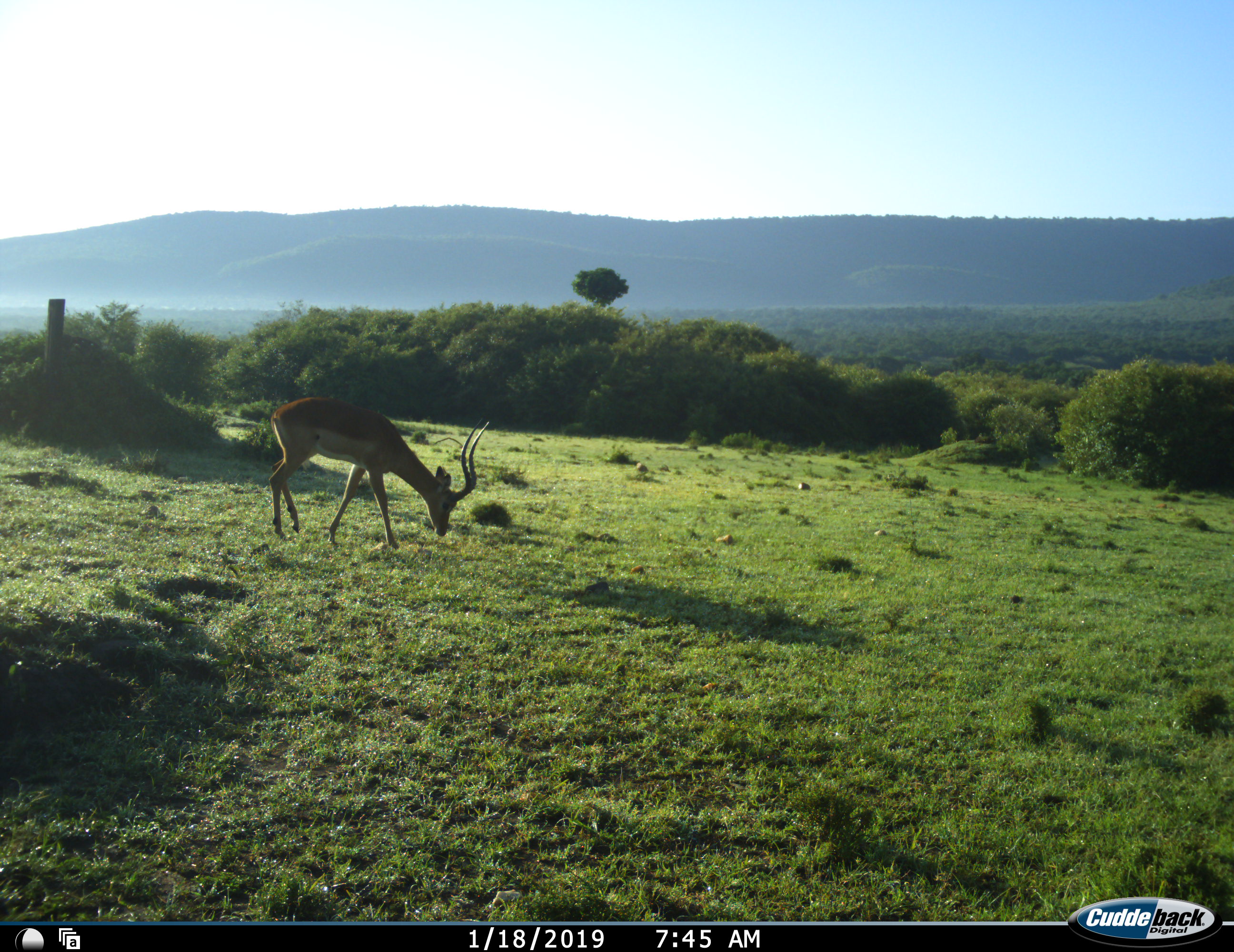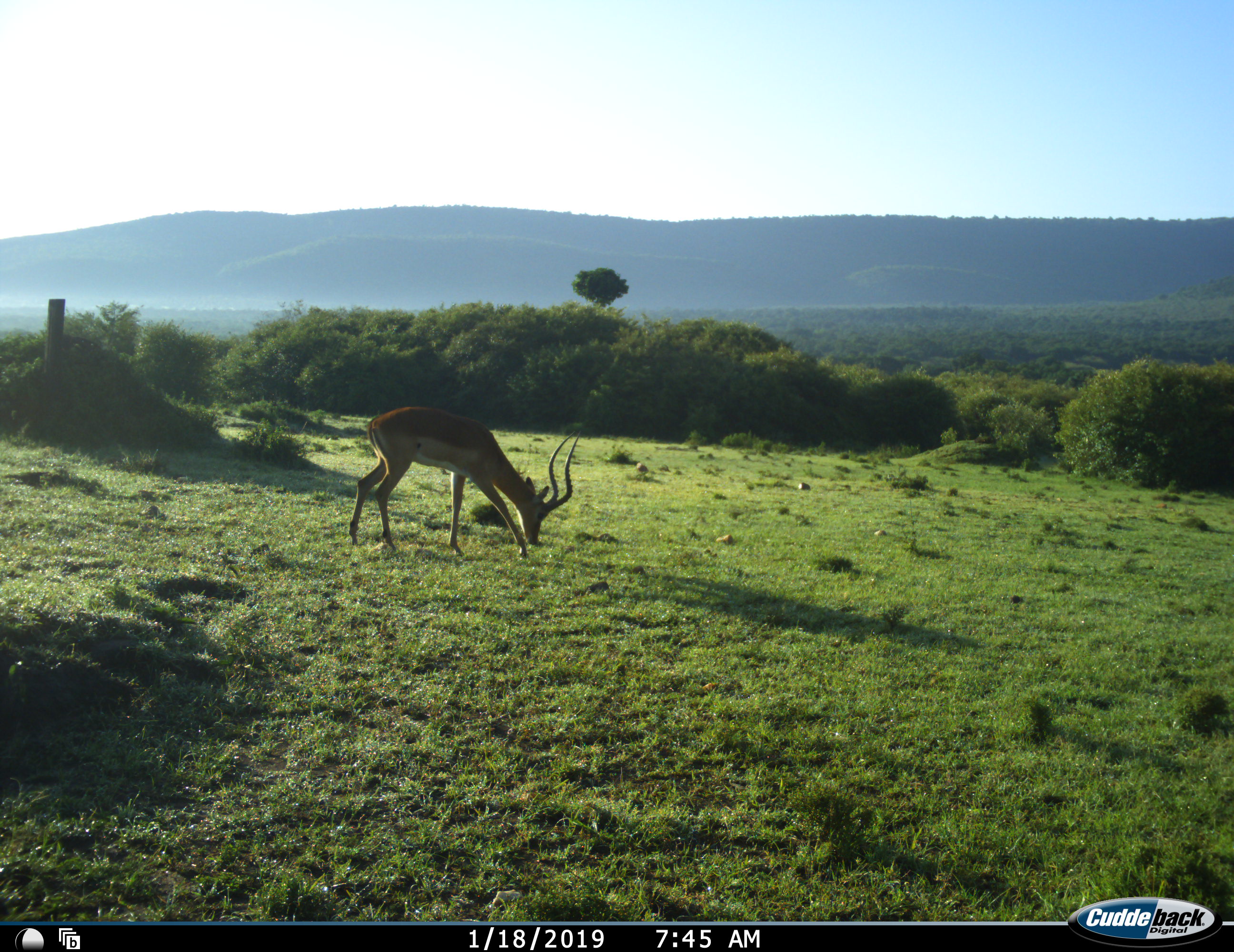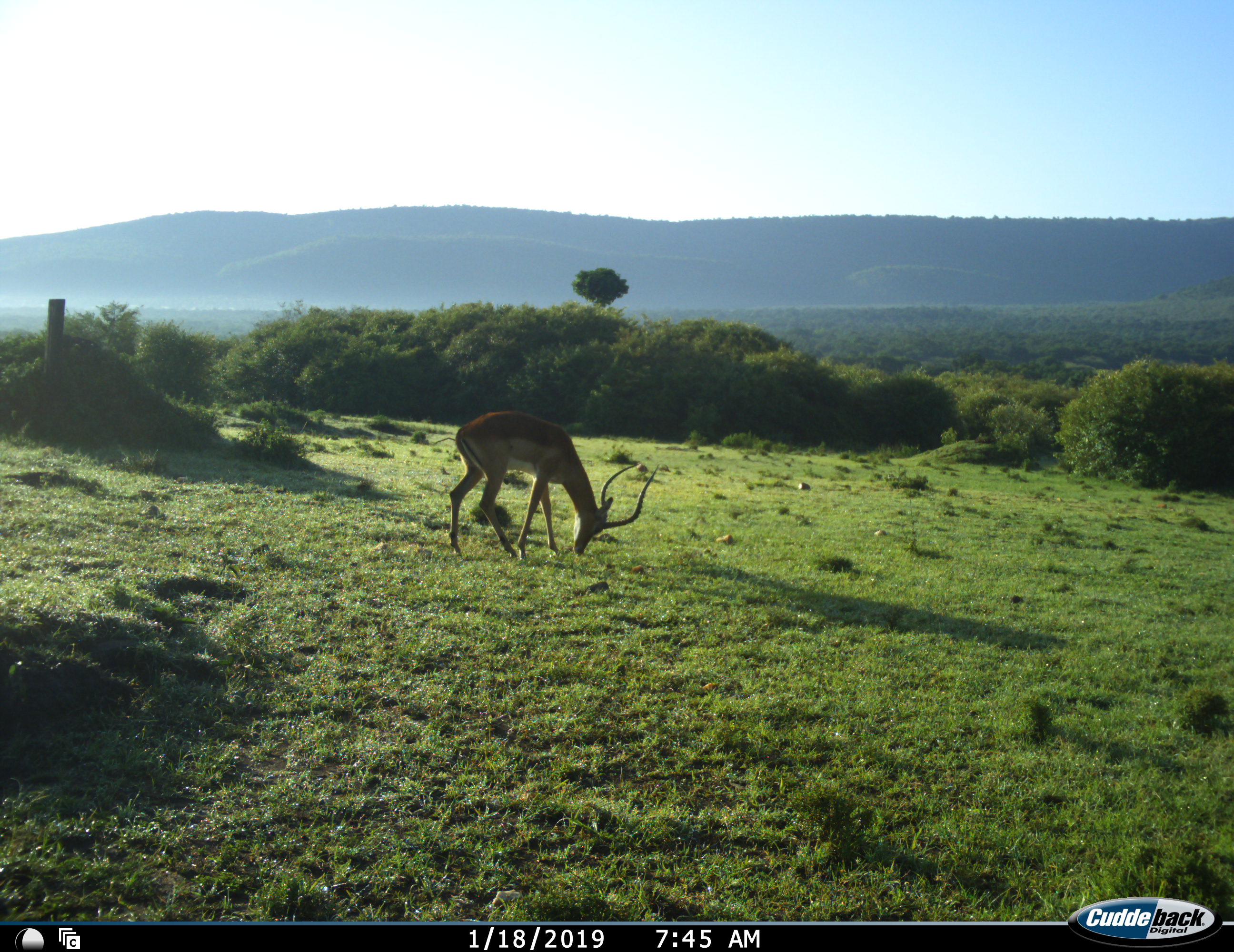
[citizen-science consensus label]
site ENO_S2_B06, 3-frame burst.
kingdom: Animalia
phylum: Chordata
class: Mammalia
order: Artiodactyla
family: Bovidae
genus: Aepyceros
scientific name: Aepyceros melampus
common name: impala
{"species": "impala (Aepyceros melampus)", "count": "1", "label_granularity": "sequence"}